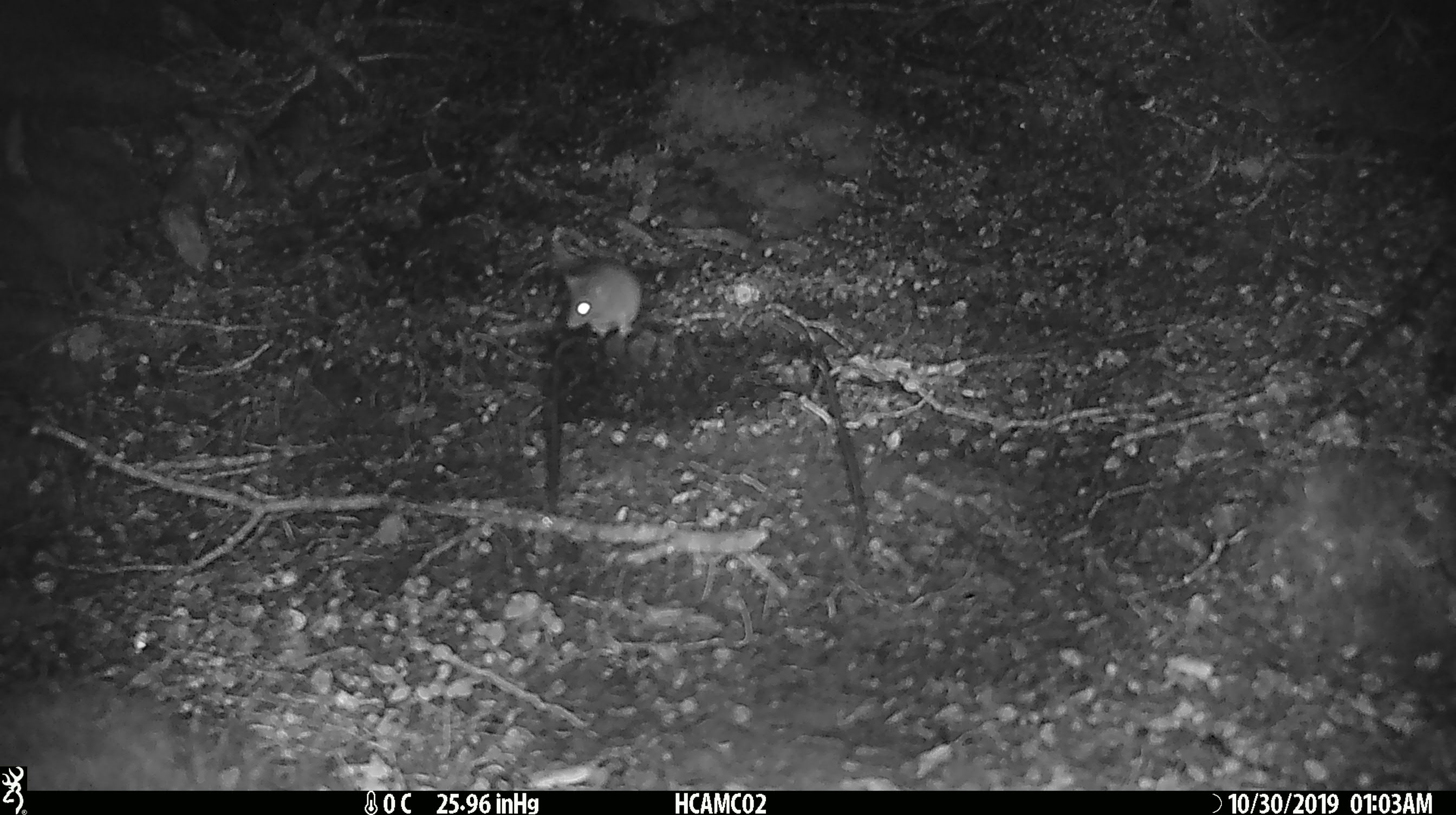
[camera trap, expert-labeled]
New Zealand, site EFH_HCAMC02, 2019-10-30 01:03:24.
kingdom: Animalia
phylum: Chordata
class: Mammalia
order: Rodentia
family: Muridae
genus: Mus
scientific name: Mus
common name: mouse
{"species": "mouse (Mus)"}